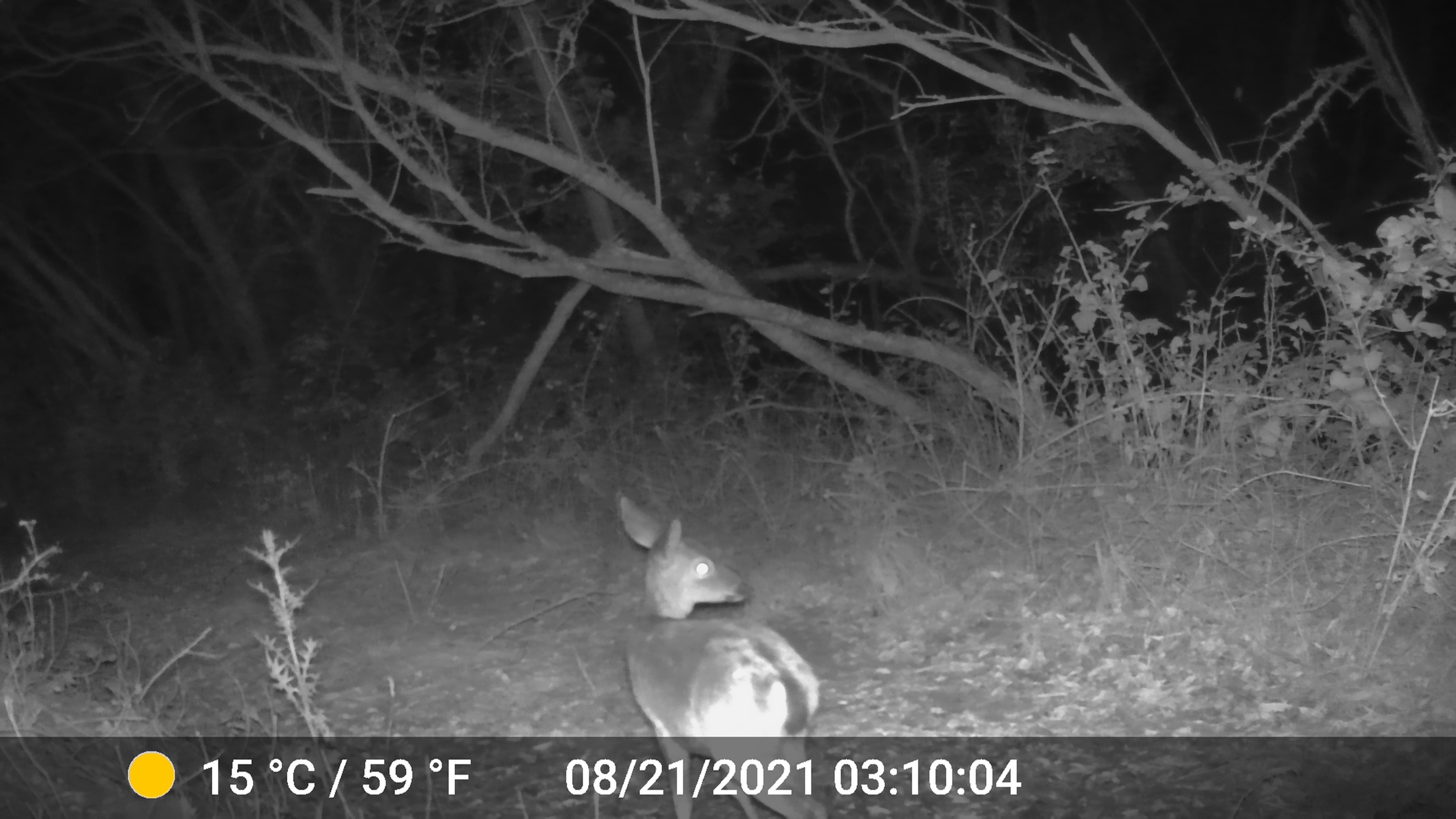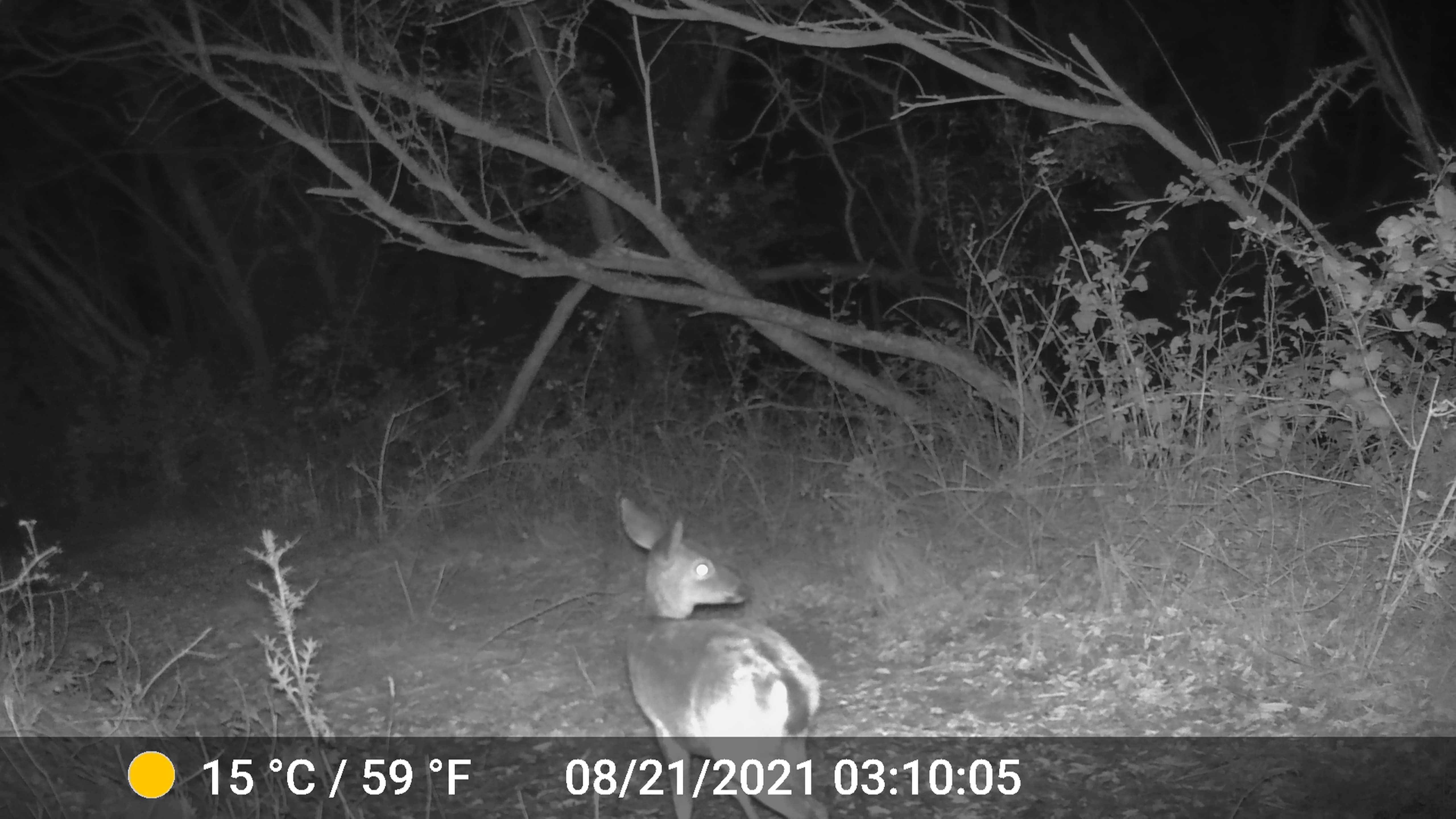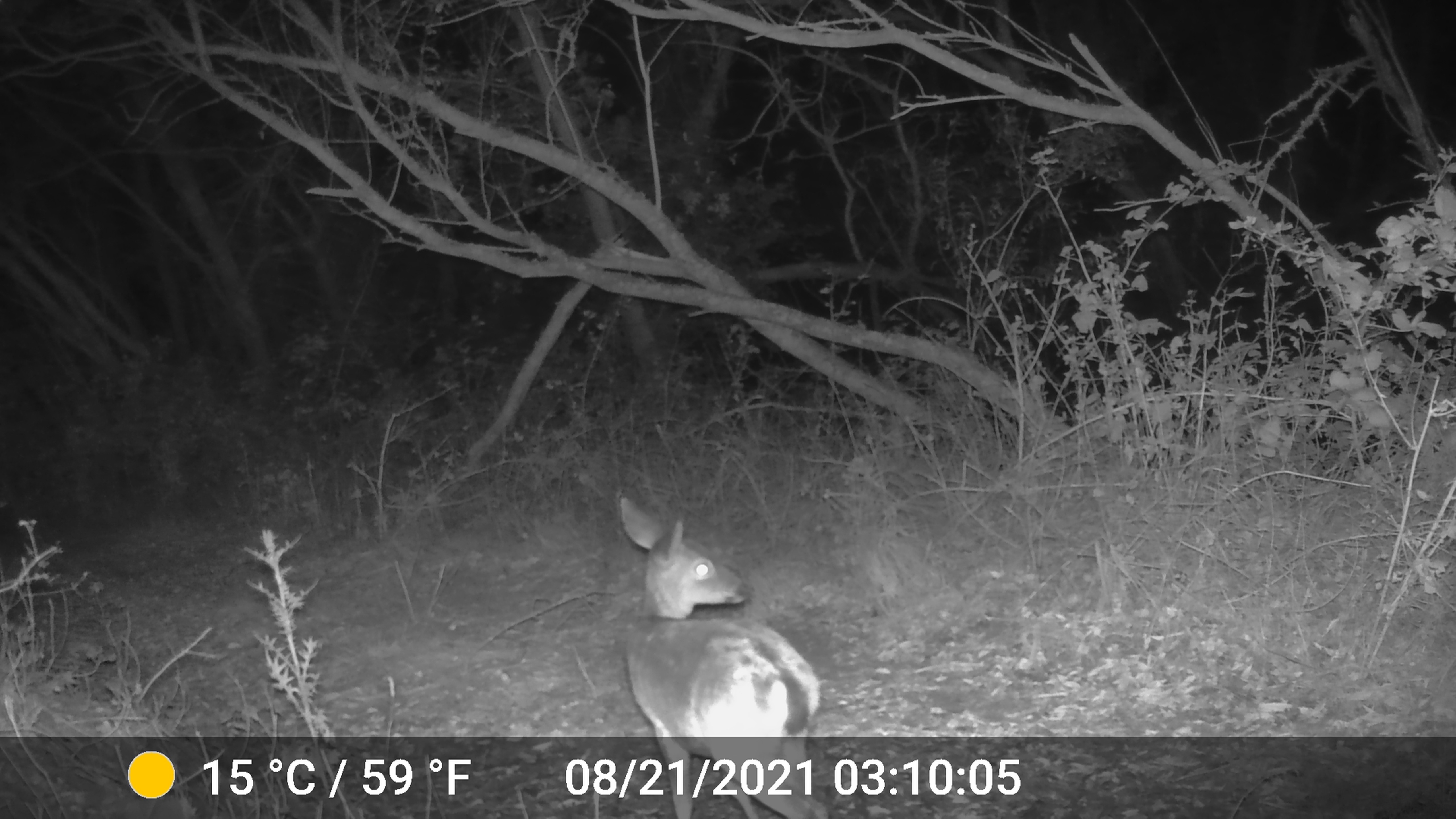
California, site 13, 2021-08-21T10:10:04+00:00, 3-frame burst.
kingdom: Animalia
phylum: Chordata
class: Mammalia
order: Artiodactyla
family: Cervidae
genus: Odocoileus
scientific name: Odocoileus hemionus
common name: mule deer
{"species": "mule deer (Odocoileus hemionus)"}